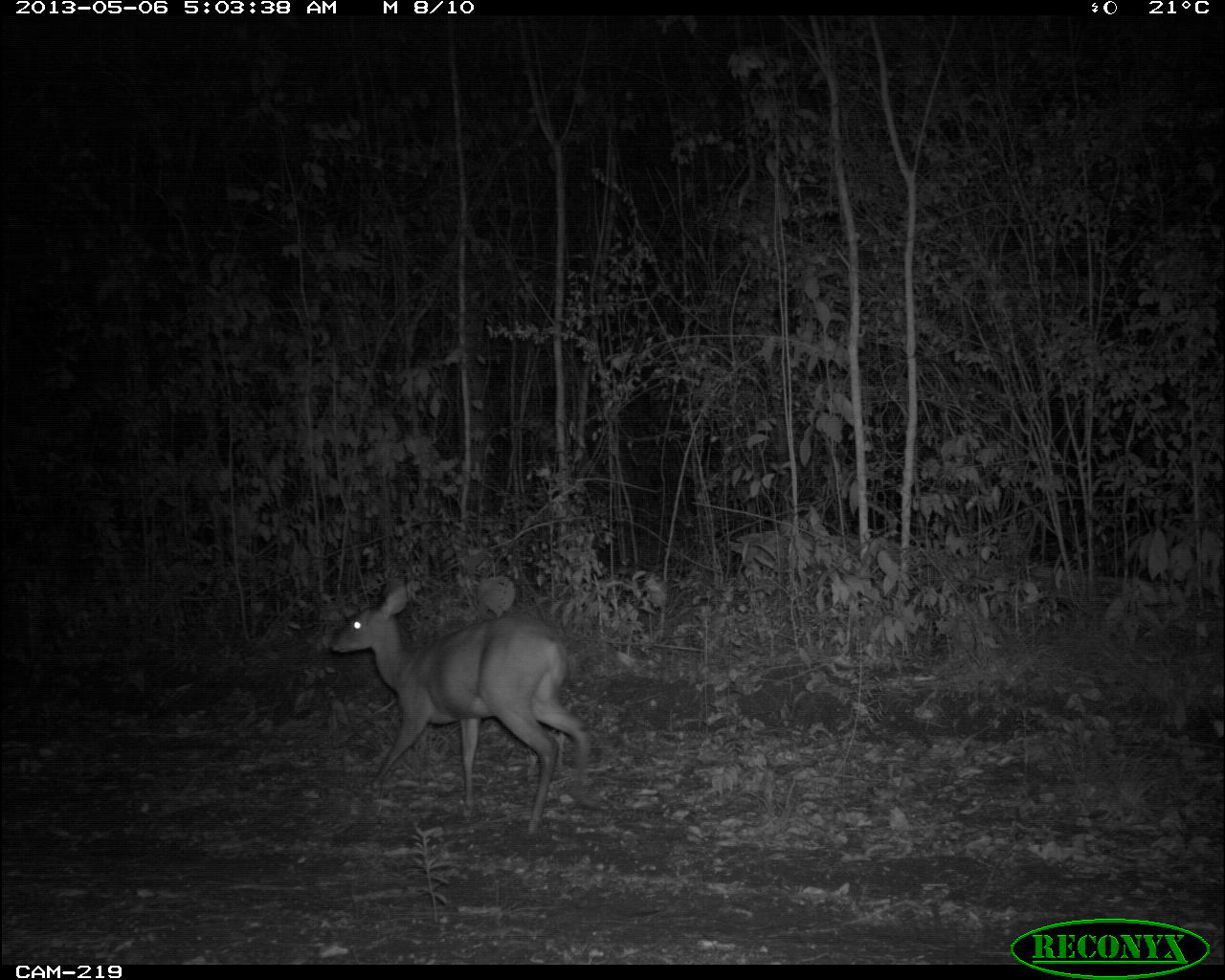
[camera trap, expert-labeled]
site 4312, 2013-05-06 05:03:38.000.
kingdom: Animalia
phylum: Chordata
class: Mammalia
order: Artiodactyla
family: Cervidae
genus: Mazama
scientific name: Mazama temama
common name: central american red brocket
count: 1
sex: female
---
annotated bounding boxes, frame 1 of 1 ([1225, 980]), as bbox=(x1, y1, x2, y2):
mazama temama: bbox=(327, 576, 603, 836)